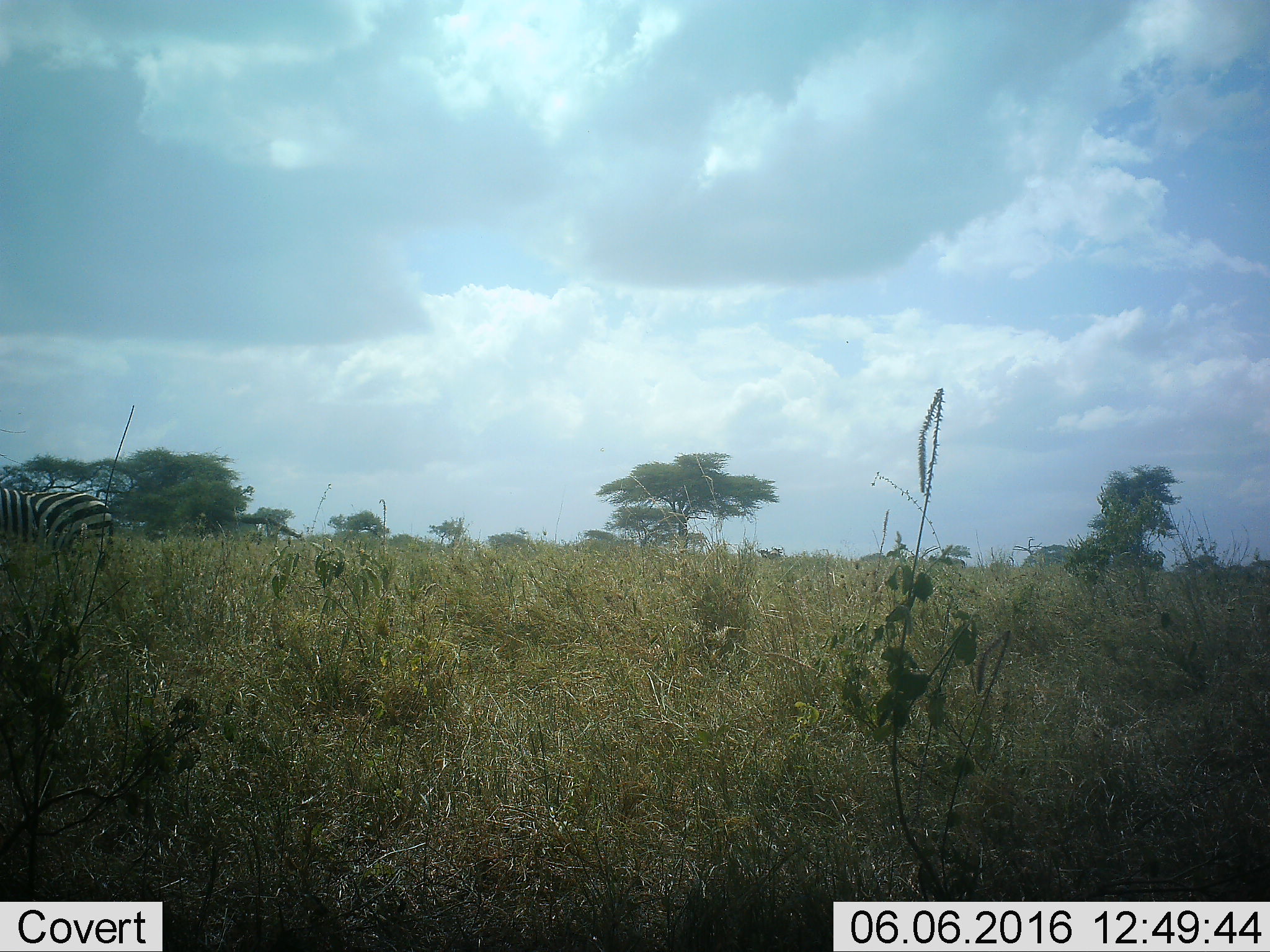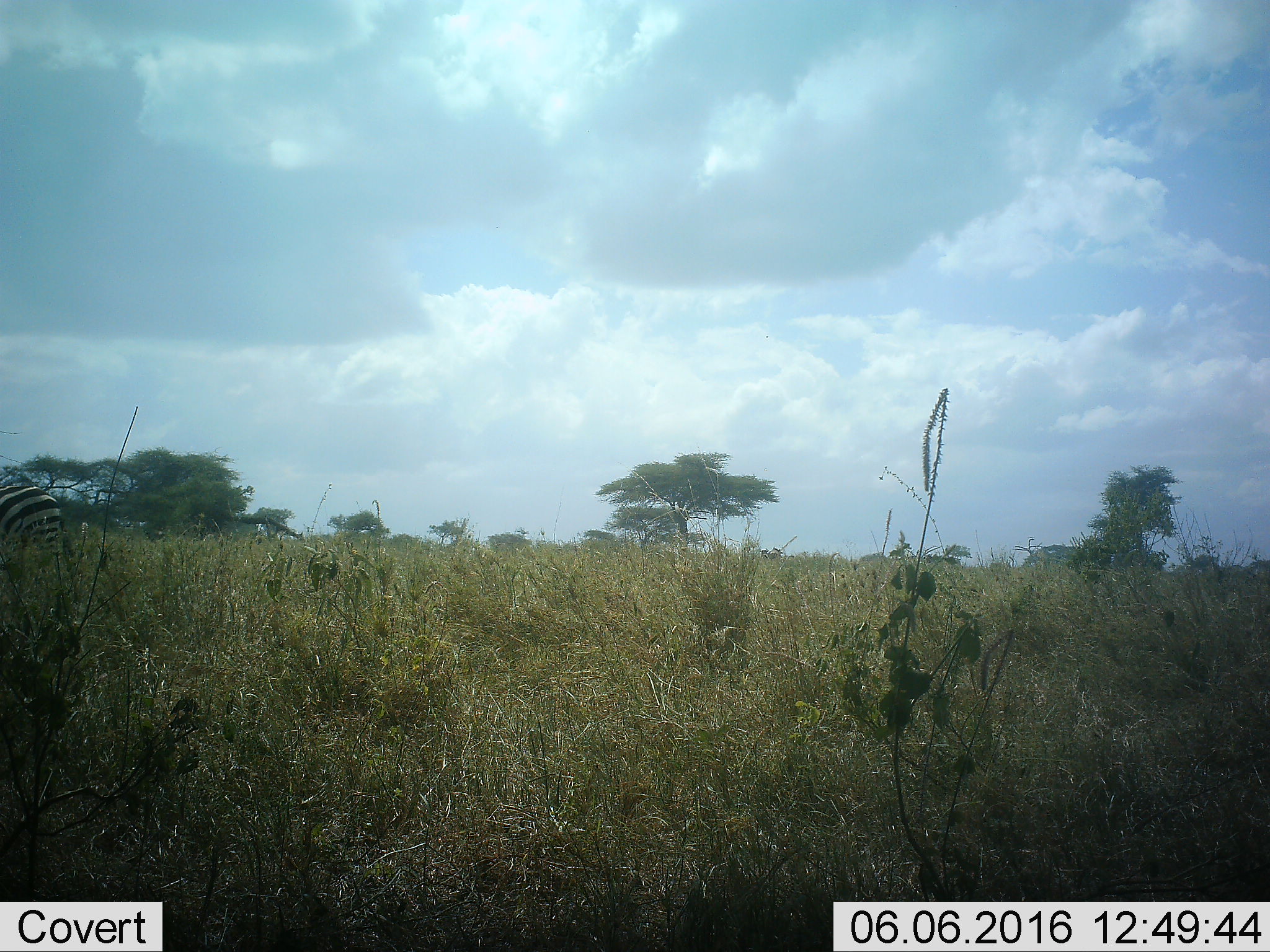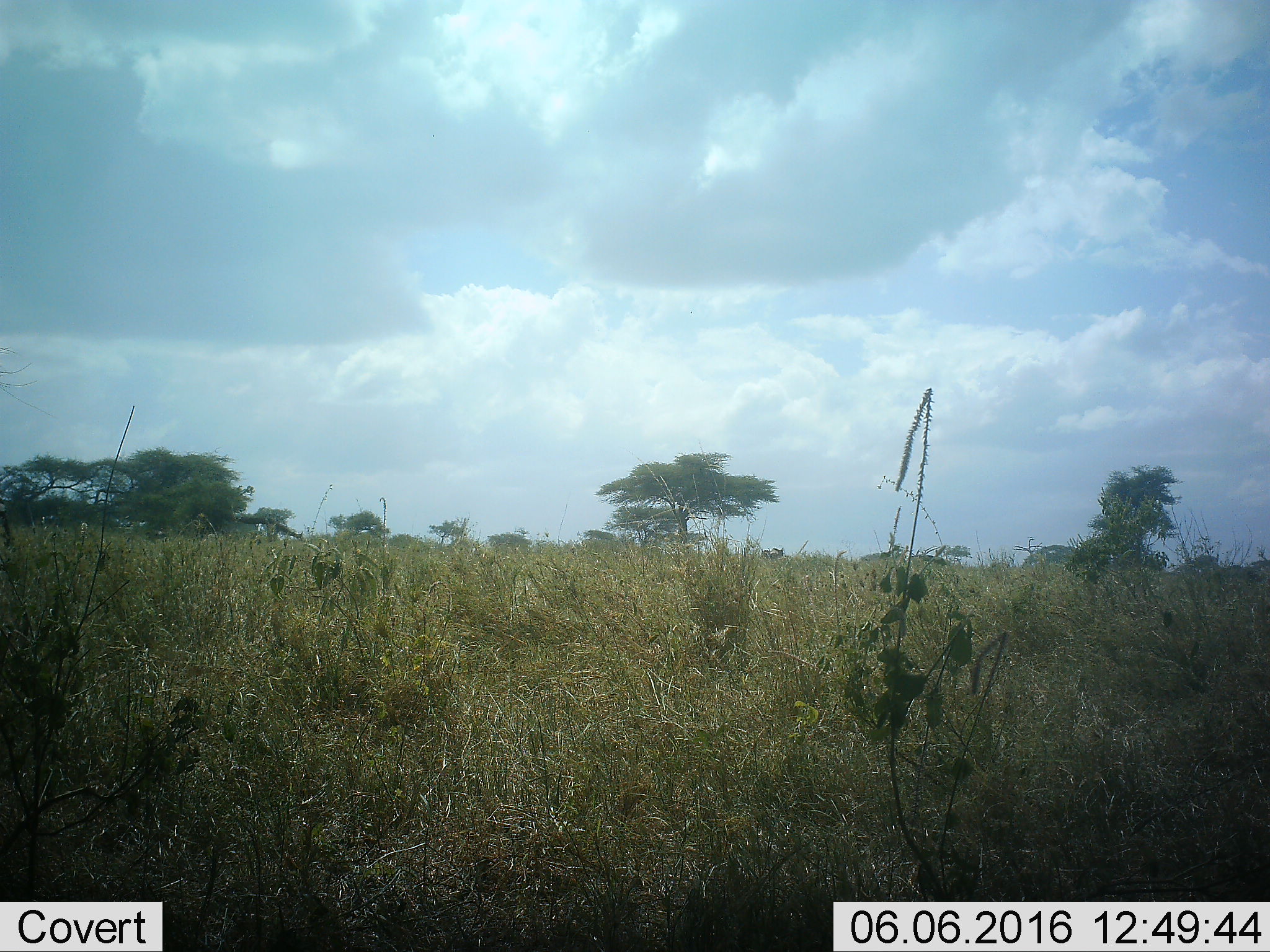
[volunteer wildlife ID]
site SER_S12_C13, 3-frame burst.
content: unidentified animal